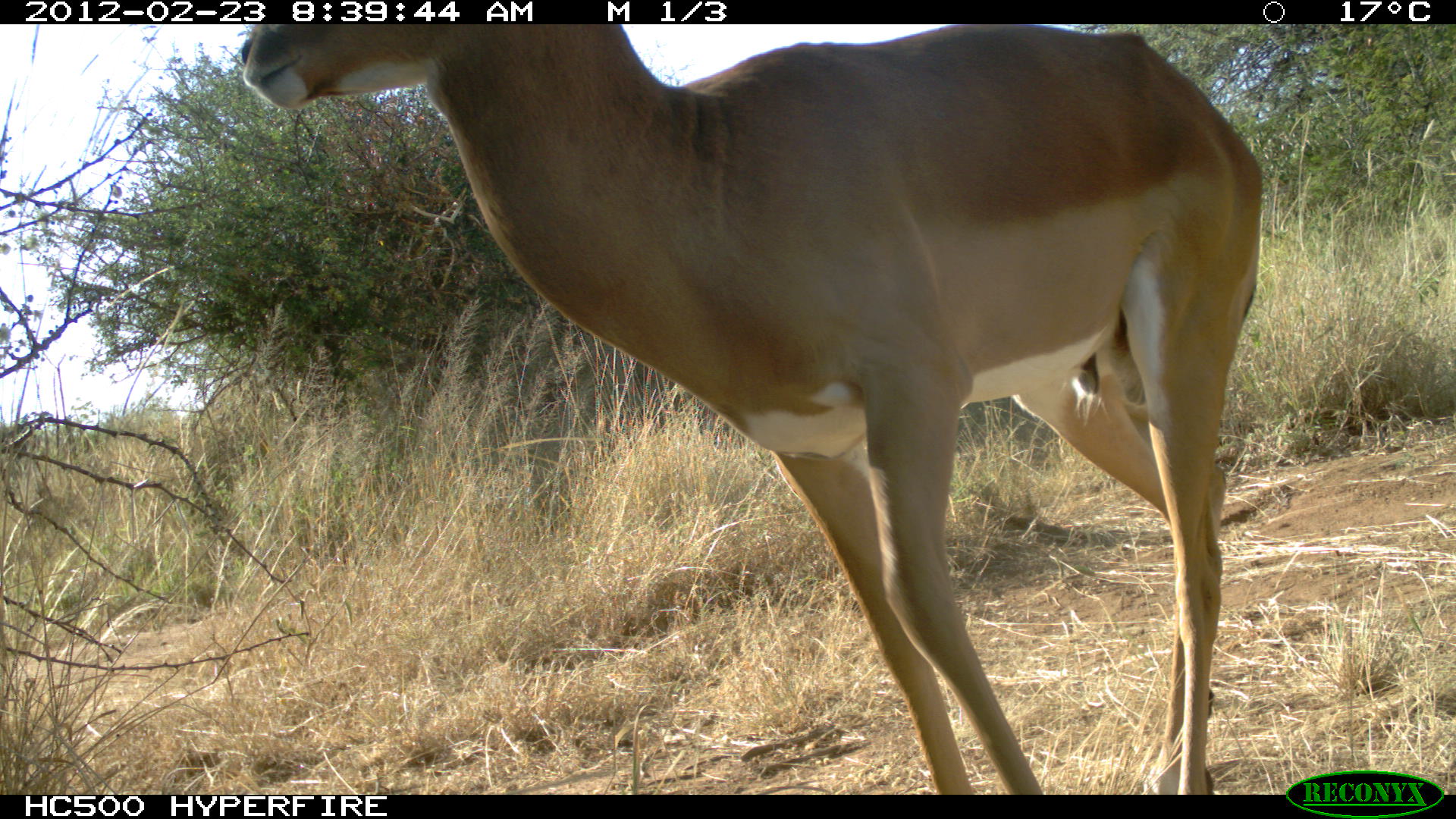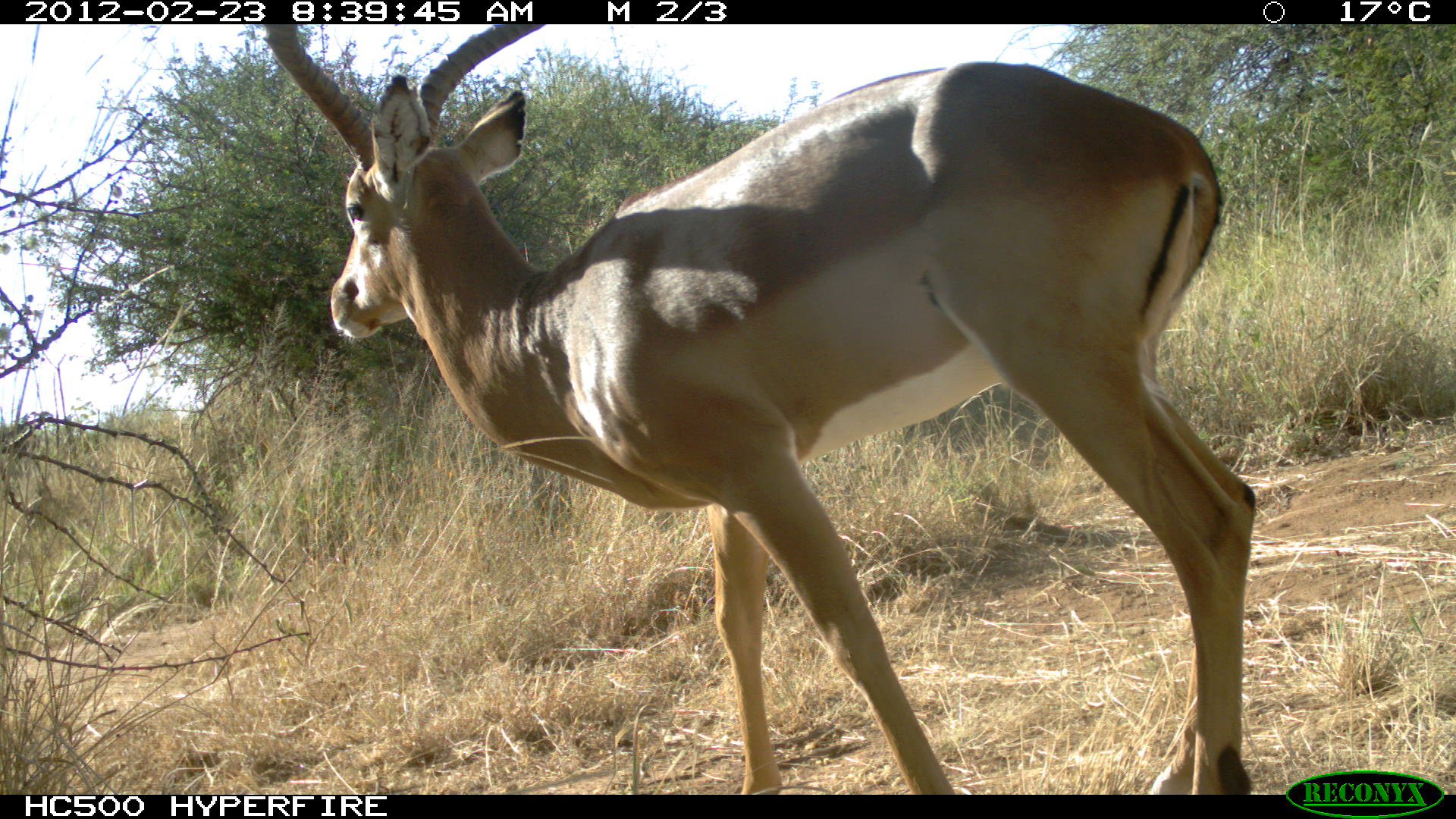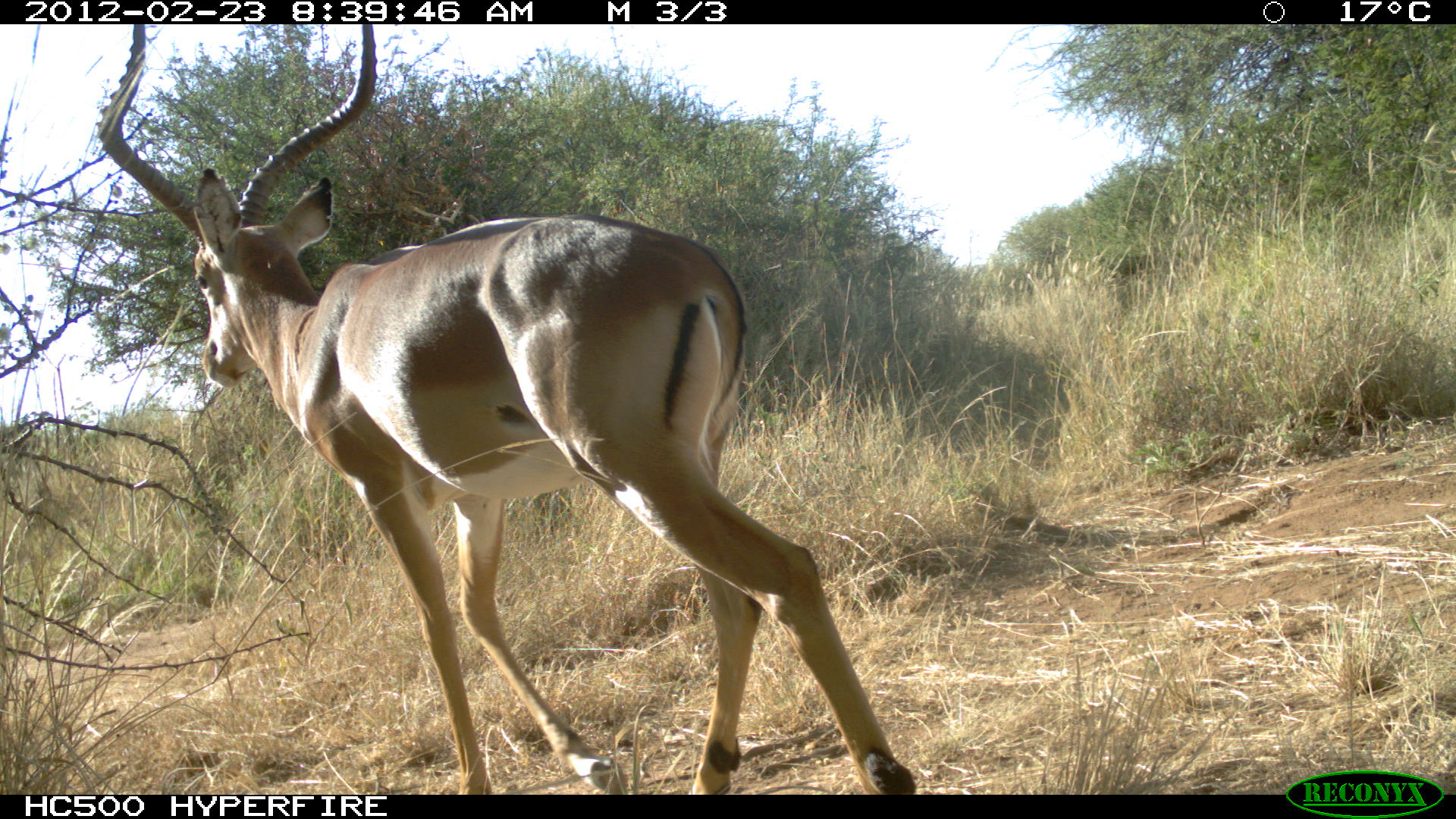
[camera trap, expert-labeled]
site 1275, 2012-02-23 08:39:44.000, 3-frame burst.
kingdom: Animalia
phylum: Chordata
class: Mammalia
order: Artiodactyla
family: Bovidae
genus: Aepyceros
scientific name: Aepyceros melampus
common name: impala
Aepyceros melampus (impala), count 1.